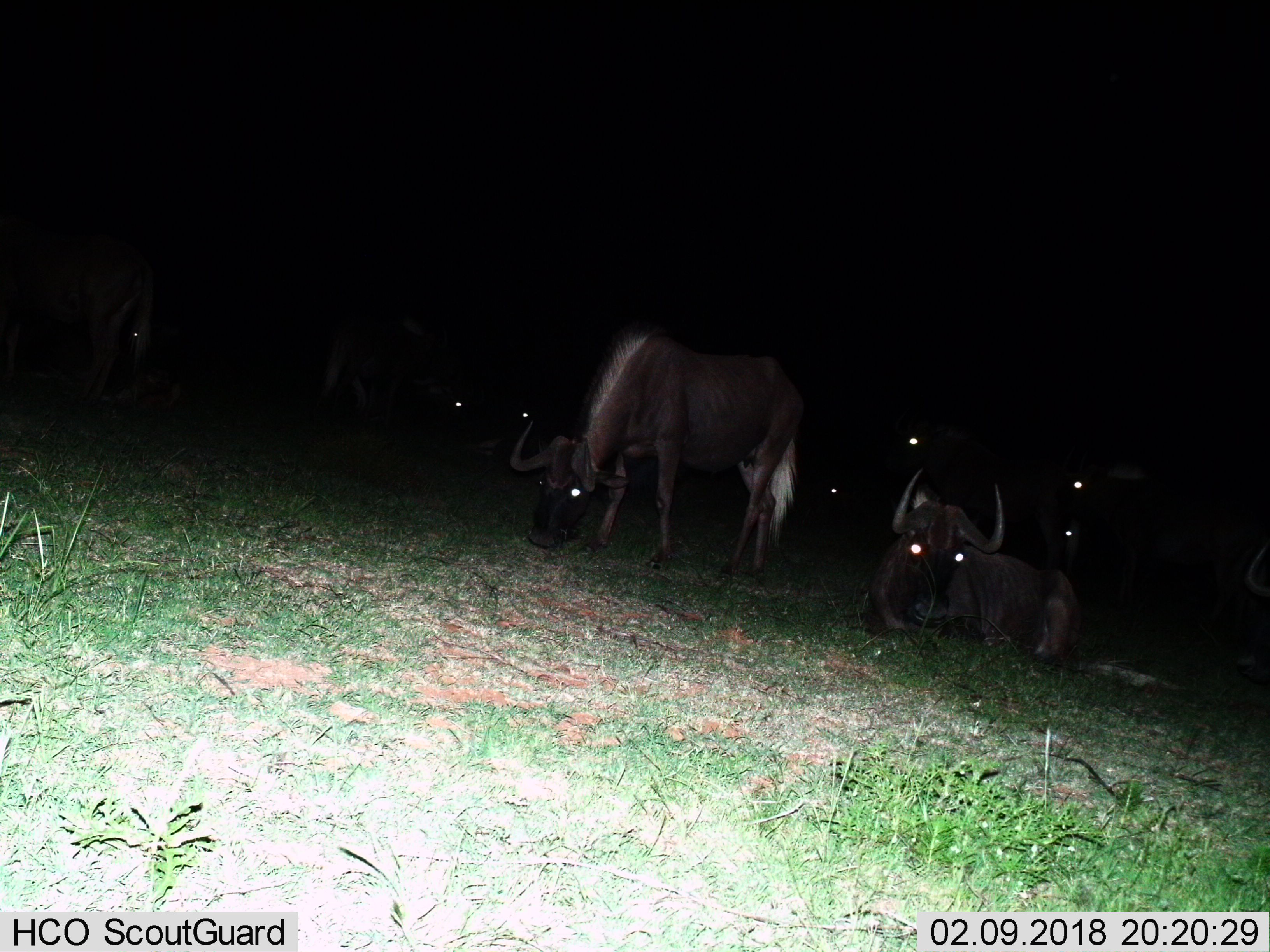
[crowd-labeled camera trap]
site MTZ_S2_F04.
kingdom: Animalia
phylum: Chordata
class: Mammalia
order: Artiodactyla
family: Bovidae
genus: Connochaetes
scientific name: Connochaetes gnou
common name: black wildebeest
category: wildebeestblack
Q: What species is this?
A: Wildebeestblack (black wildebeest) (Connochaetes gnou).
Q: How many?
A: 9.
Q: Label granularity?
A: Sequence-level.